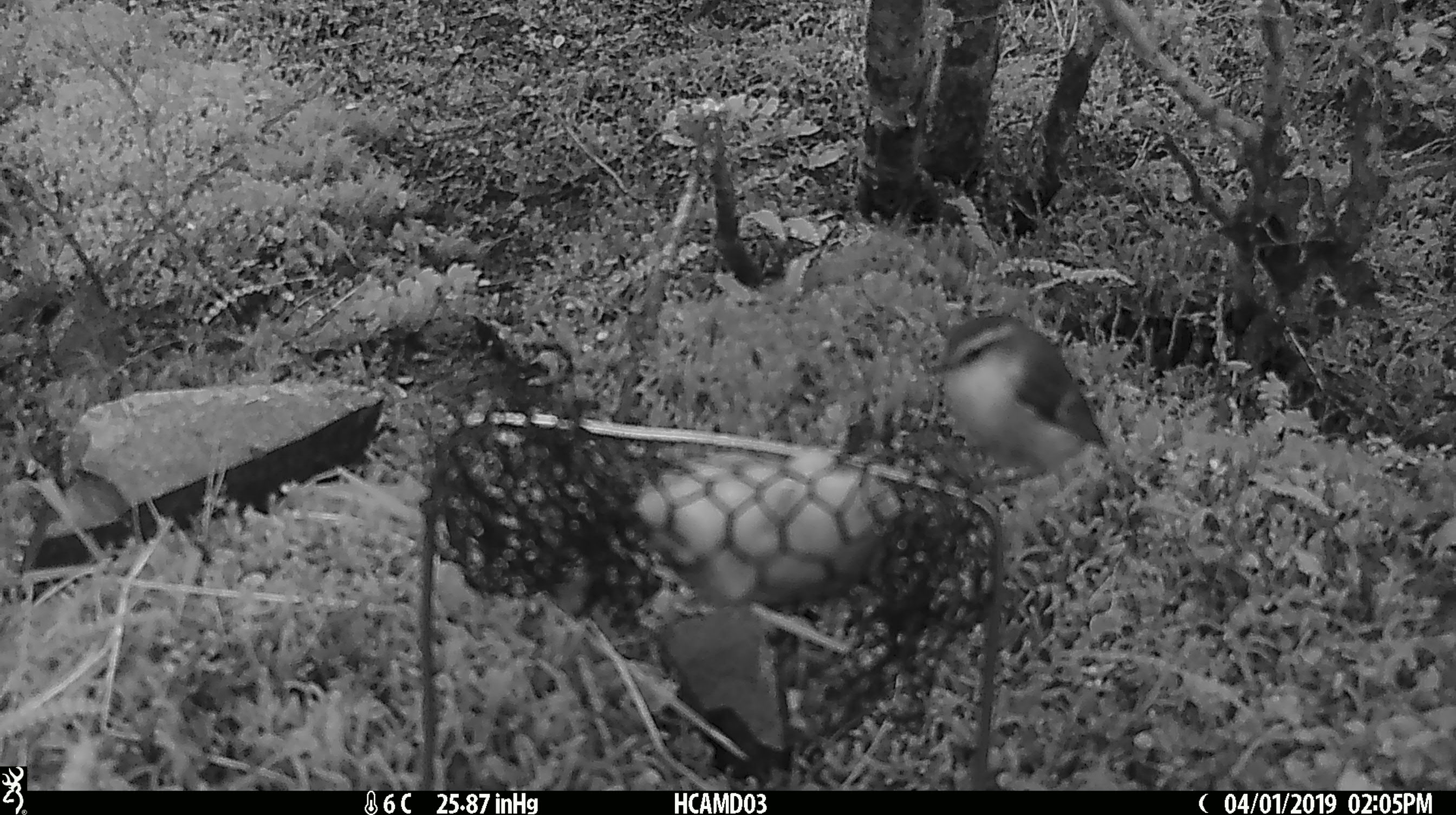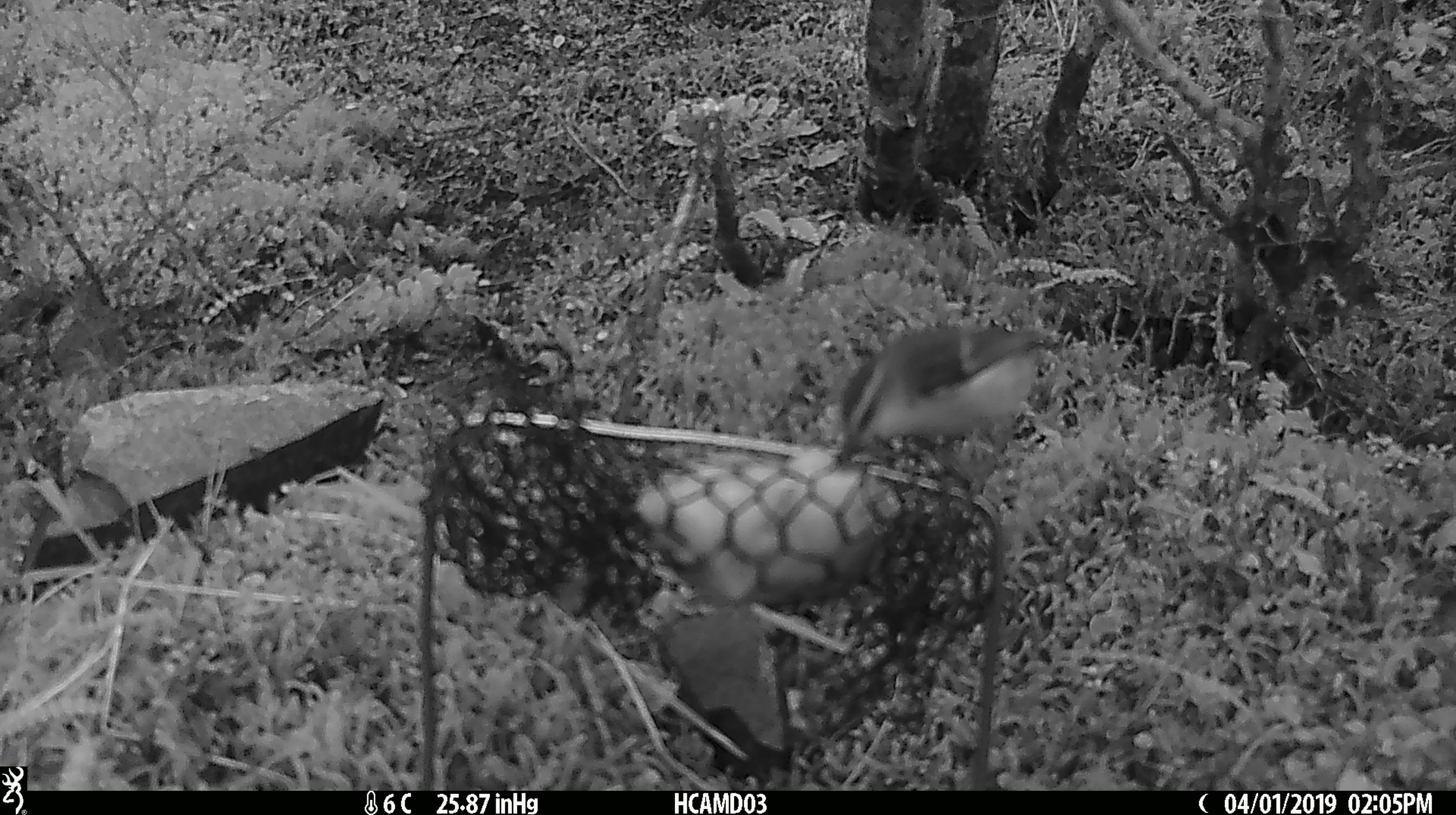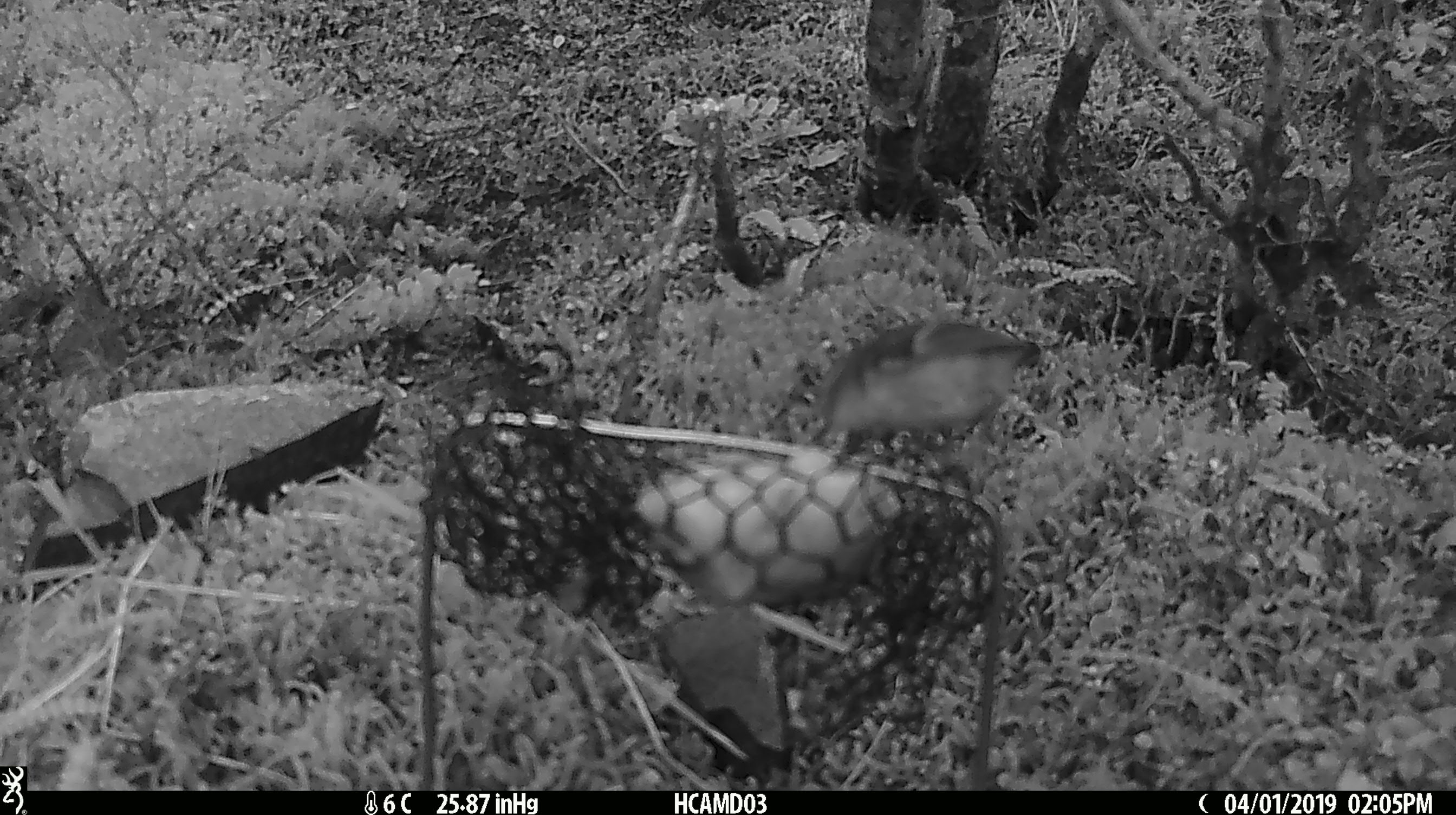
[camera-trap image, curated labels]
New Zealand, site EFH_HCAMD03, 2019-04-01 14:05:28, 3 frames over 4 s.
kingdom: Animalia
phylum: Chordata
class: Aves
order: Passeriformes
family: Acanthisittidae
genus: Acanthisitta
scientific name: Acanthisitta chloris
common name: rifleman